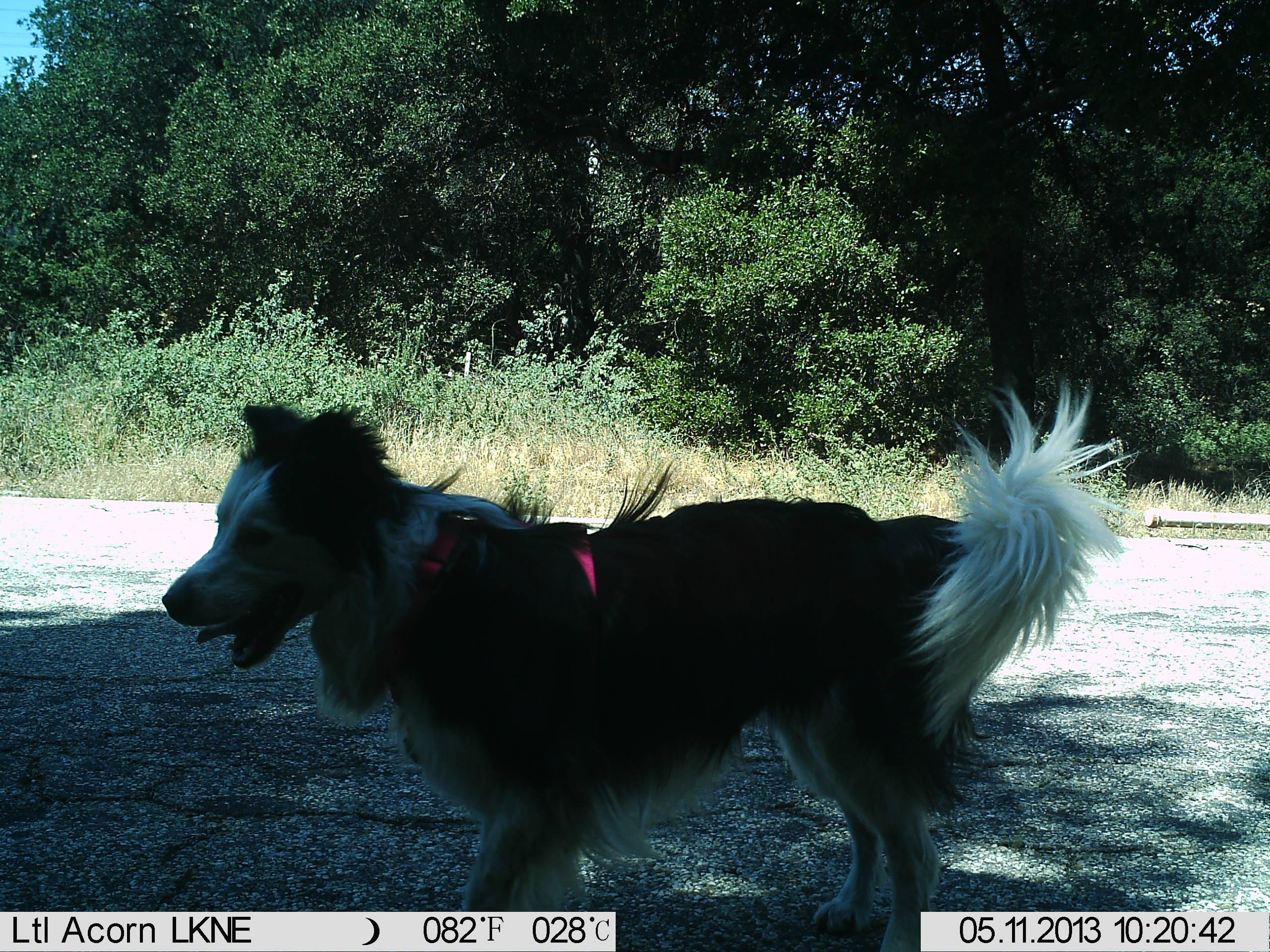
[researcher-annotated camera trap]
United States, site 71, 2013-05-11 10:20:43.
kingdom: Animalia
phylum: Chordata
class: Mammalia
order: Carnivora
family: Canidae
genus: Canis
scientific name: Canis familiaris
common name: domestic dog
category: dog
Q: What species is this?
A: Dog (domestic dog) (Canis familiaris).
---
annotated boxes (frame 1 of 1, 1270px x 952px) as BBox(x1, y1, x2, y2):
dog: BBox(155, 381, 1135, 948)